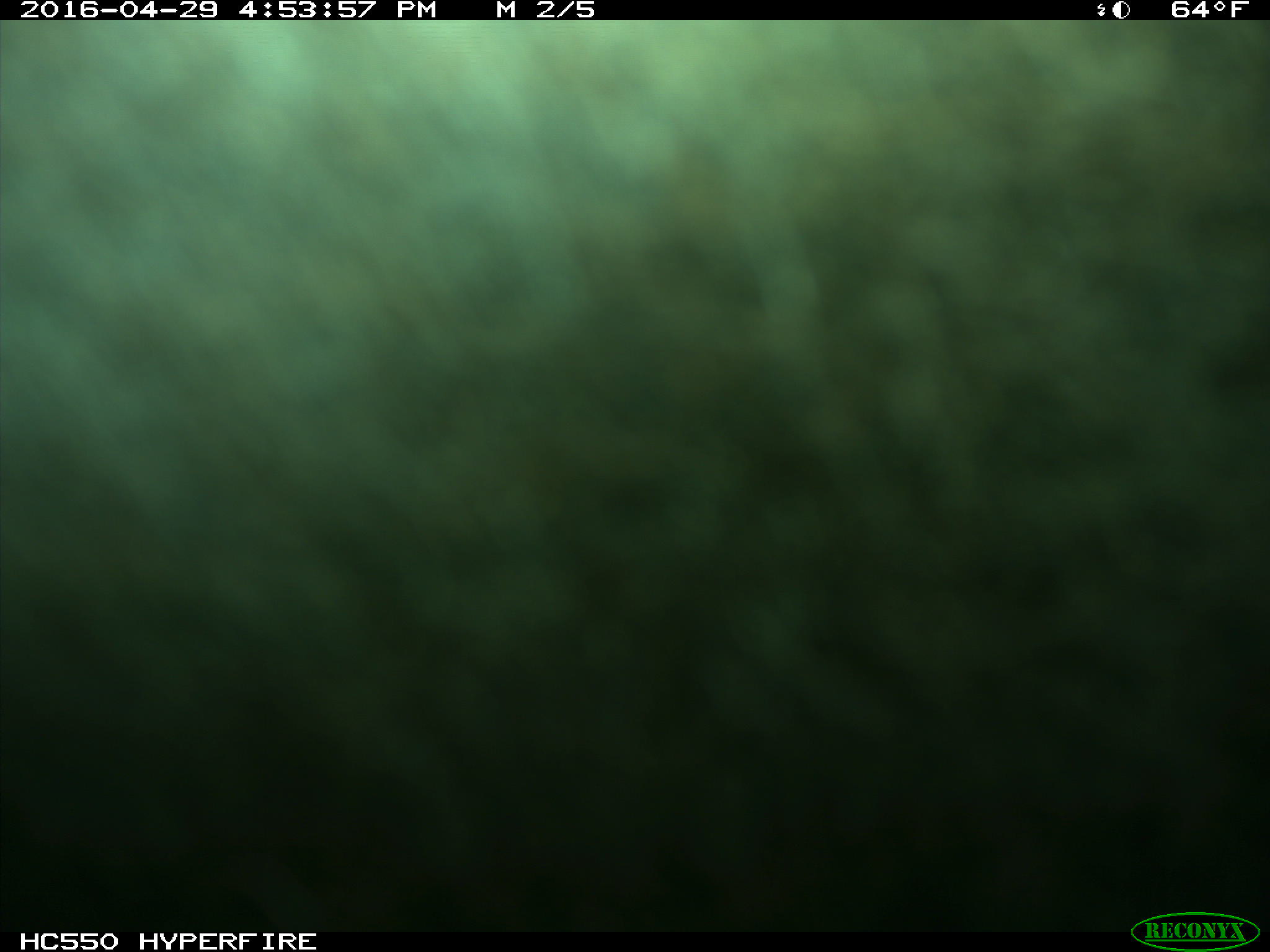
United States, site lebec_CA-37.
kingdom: Animalia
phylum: Chordata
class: Mammalia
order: Artiodactyla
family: Bovidae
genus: Bos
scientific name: Bos taurus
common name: domestic cow